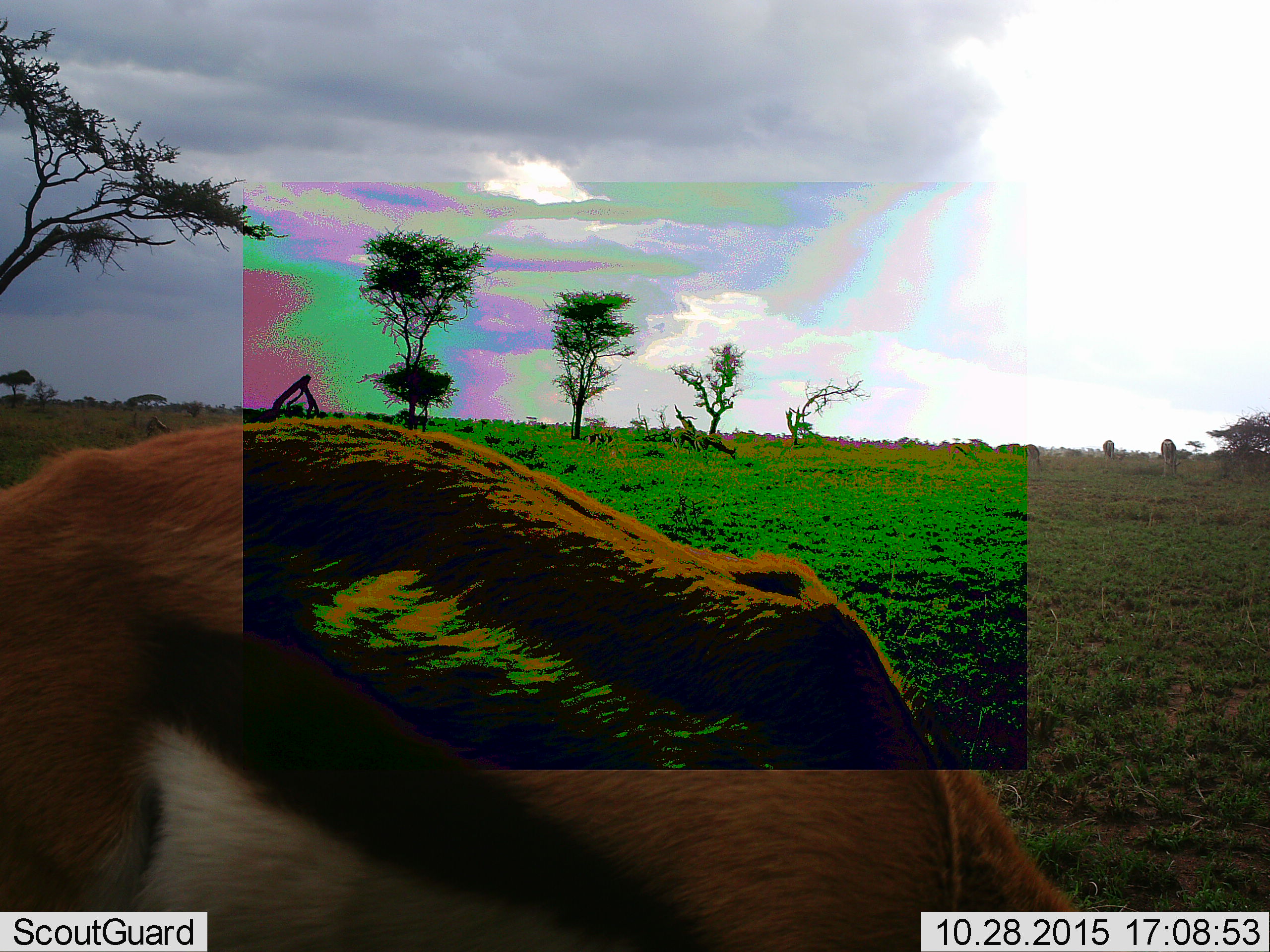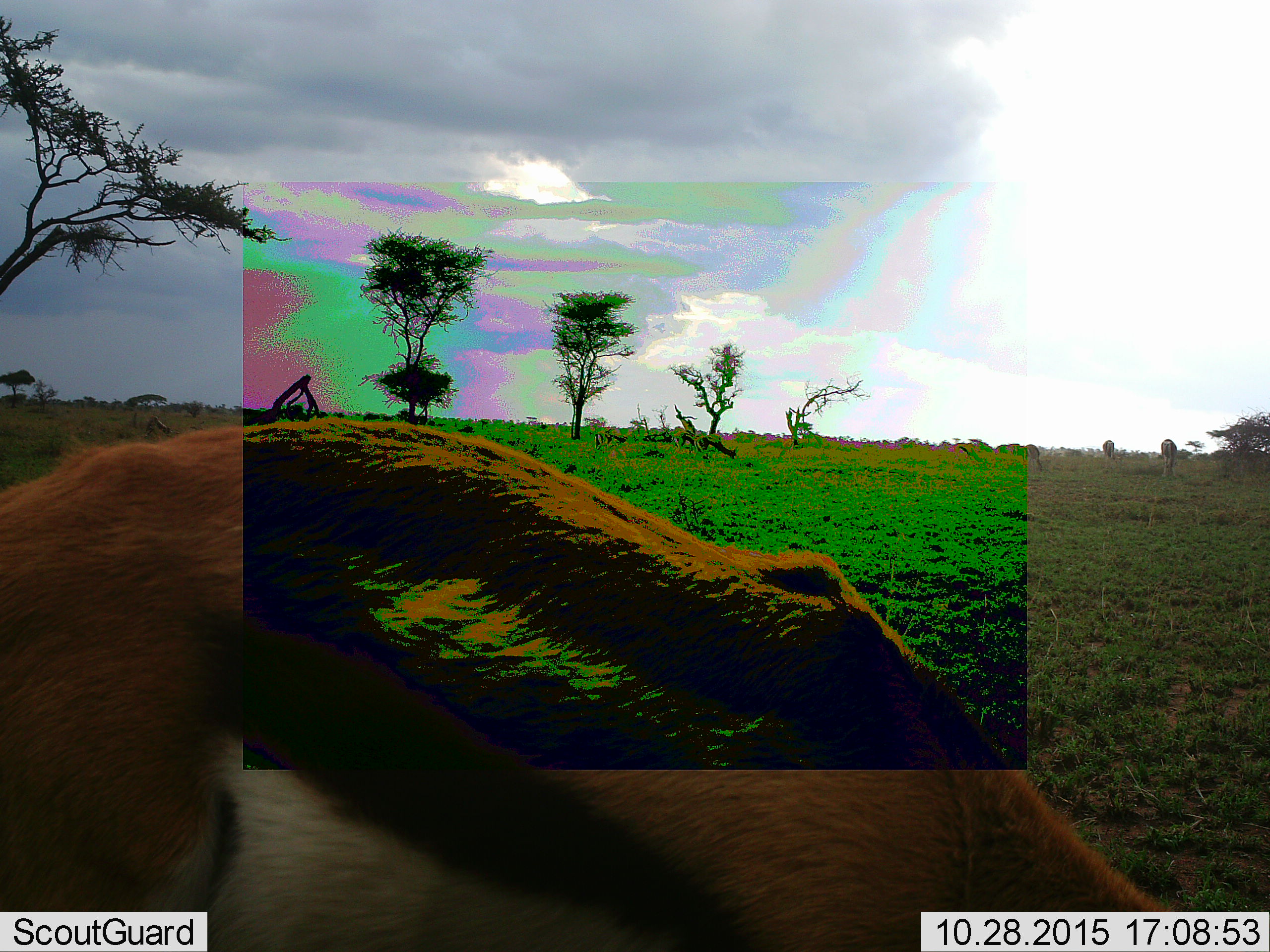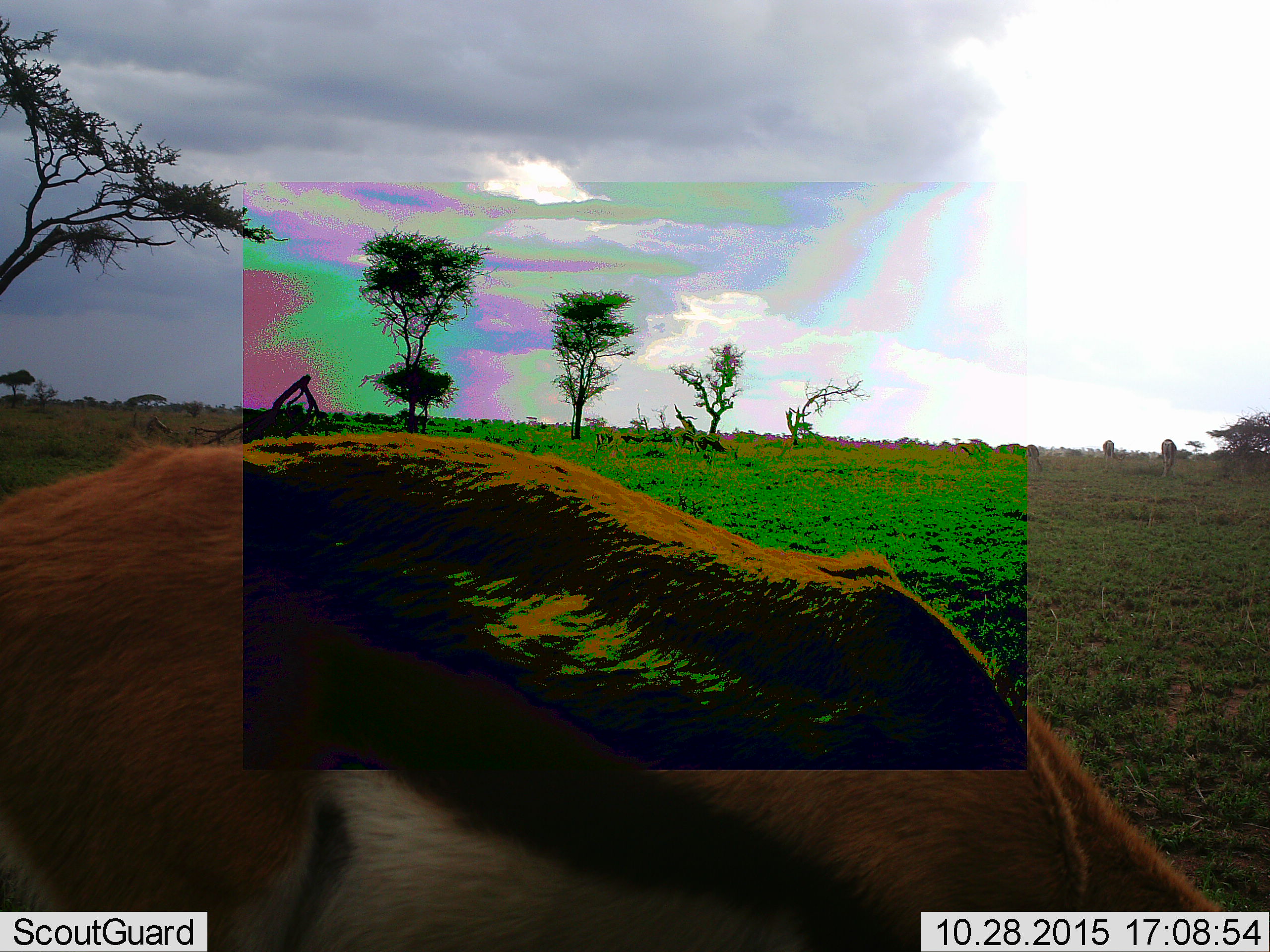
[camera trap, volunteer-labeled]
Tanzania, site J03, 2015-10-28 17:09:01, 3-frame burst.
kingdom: Animalia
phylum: Chordata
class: Mammalia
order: Artiodactyla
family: Bovidae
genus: Eudorcas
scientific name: Eudorcas thomsonii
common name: thomson's gazelle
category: gazellethomsons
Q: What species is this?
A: Gazellethomsons (thomson's gazelle) (Eudorcas thomsonii).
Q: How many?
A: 1.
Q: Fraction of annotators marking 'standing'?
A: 22%.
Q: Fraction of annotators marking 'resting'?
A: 0%.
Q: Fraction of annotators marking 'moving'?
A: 33%.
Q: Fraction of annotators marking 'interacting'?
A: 0%.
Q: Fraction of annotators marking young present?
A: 0%.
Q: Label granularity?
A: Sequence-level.